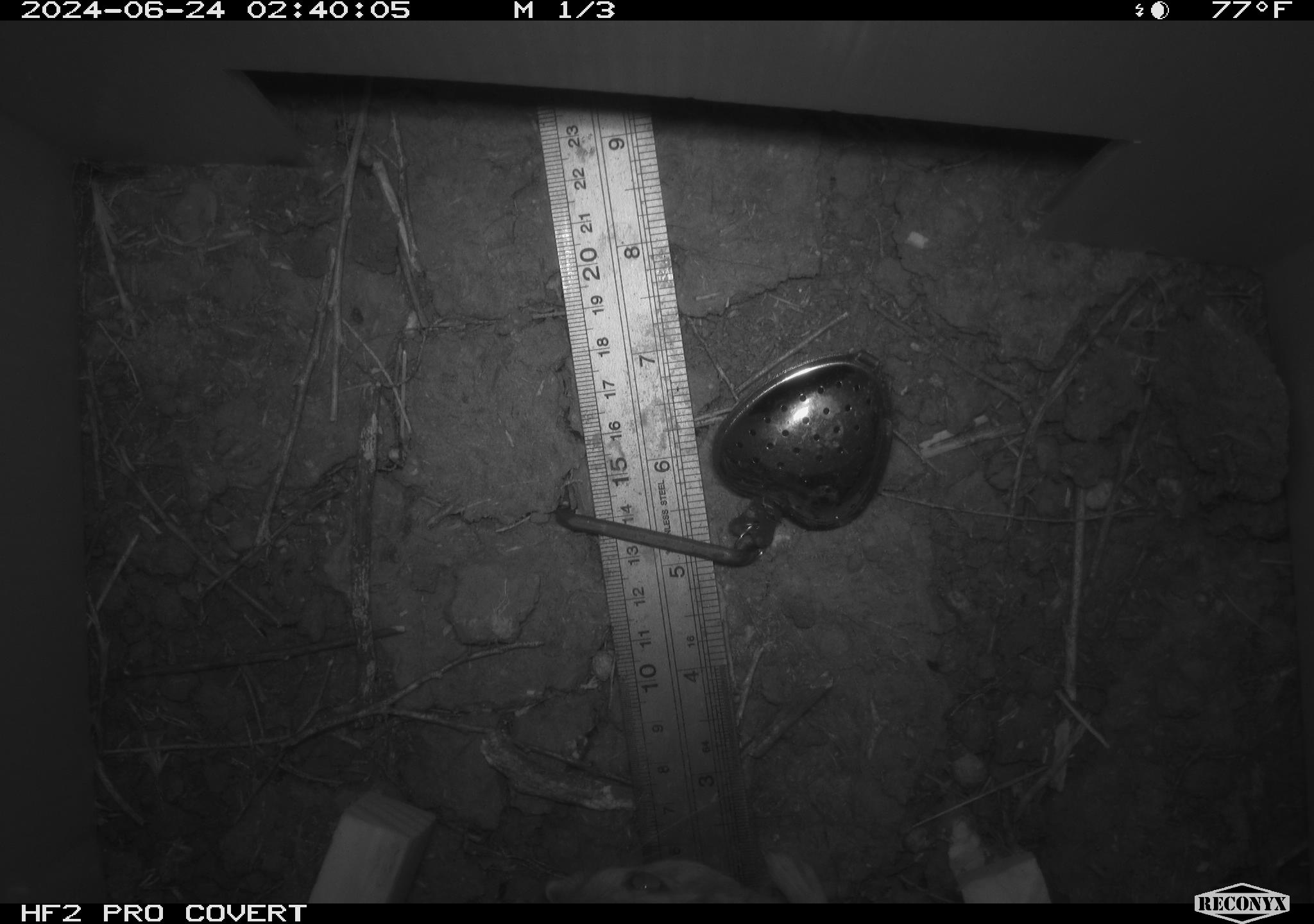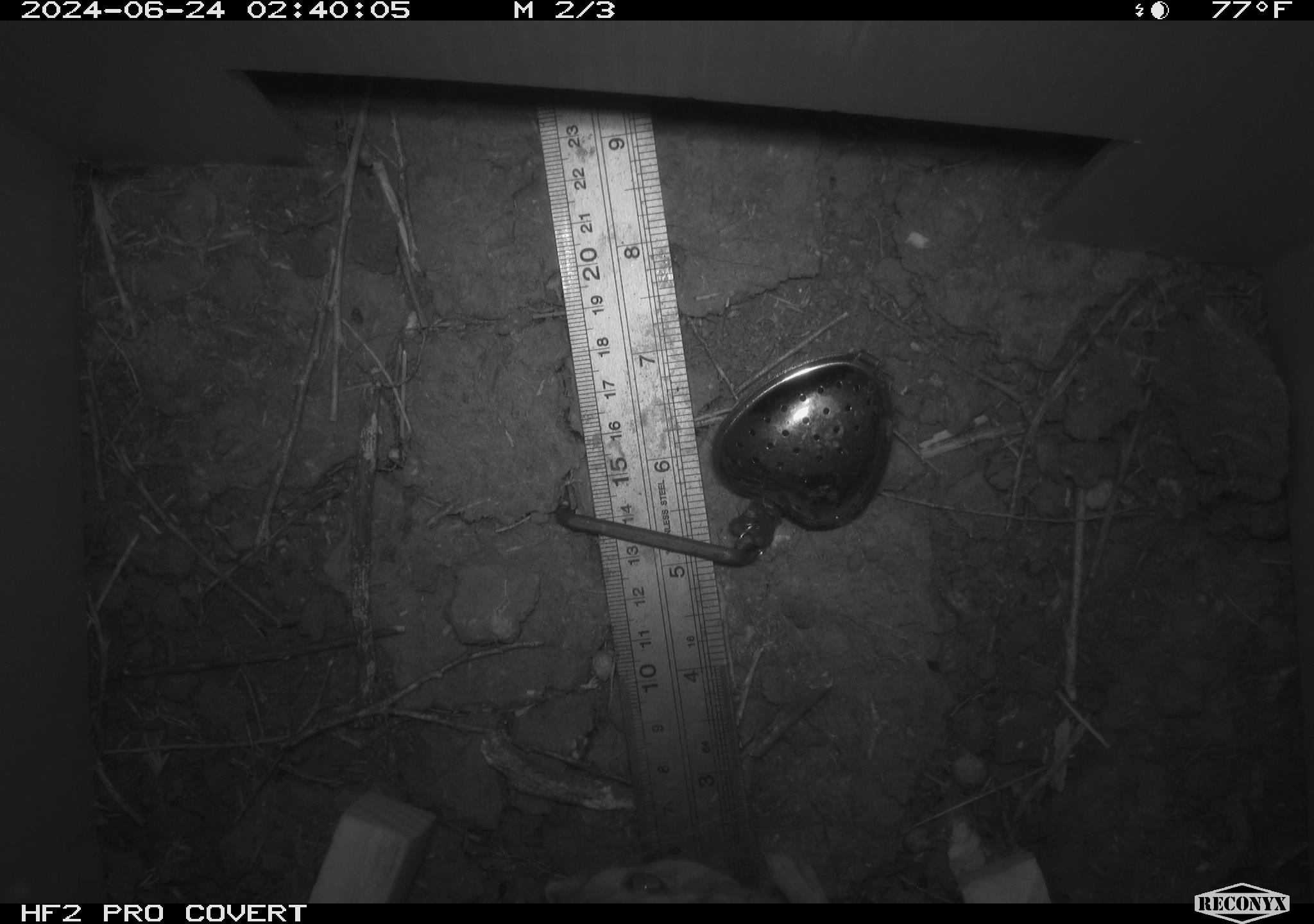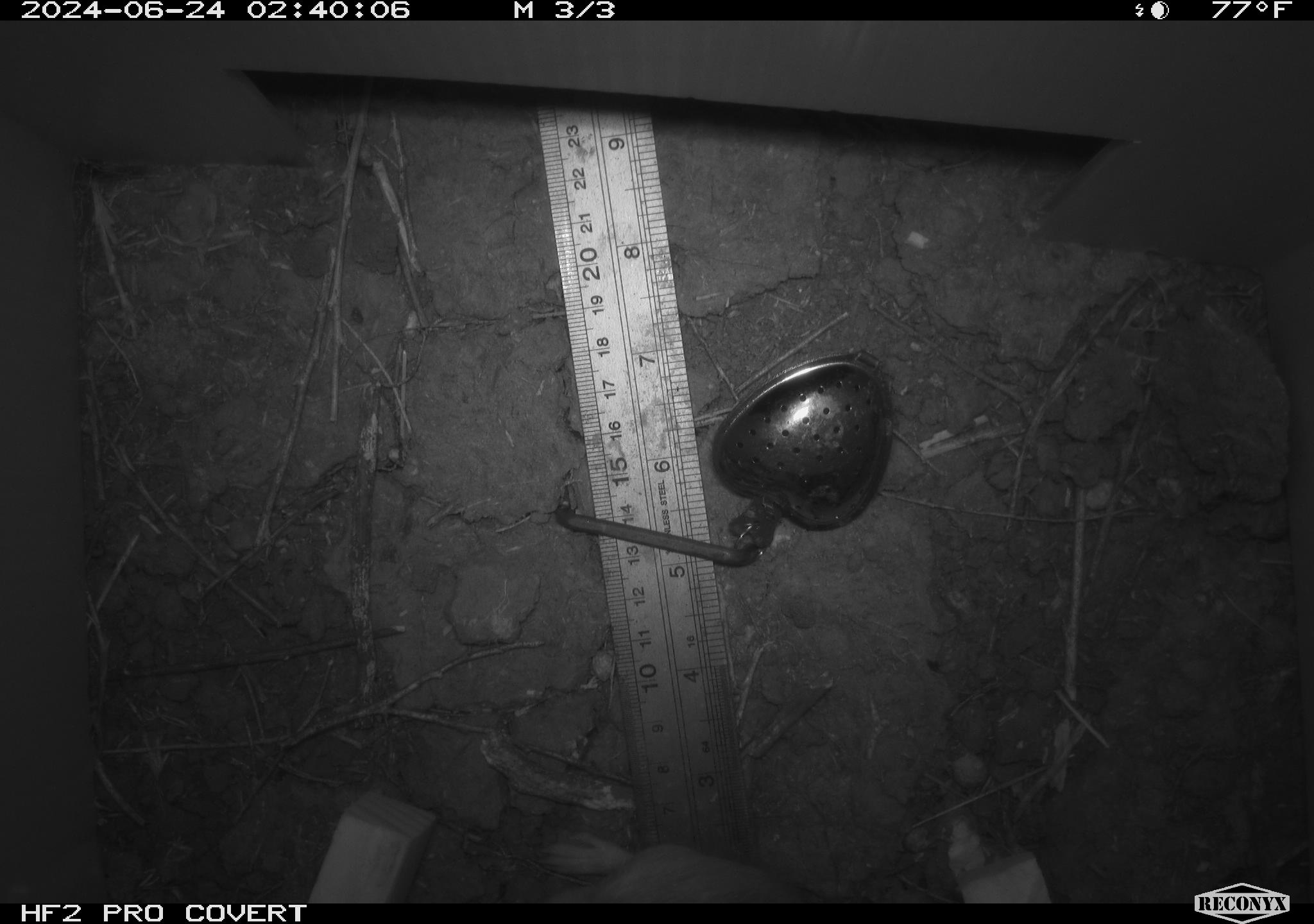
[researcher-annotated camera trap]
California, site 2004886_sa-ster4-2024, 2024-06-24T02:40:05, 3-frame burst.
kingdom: Animalia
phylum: Chordata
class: Mammalia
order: Rodentia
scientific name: Rodentia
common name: mouse species